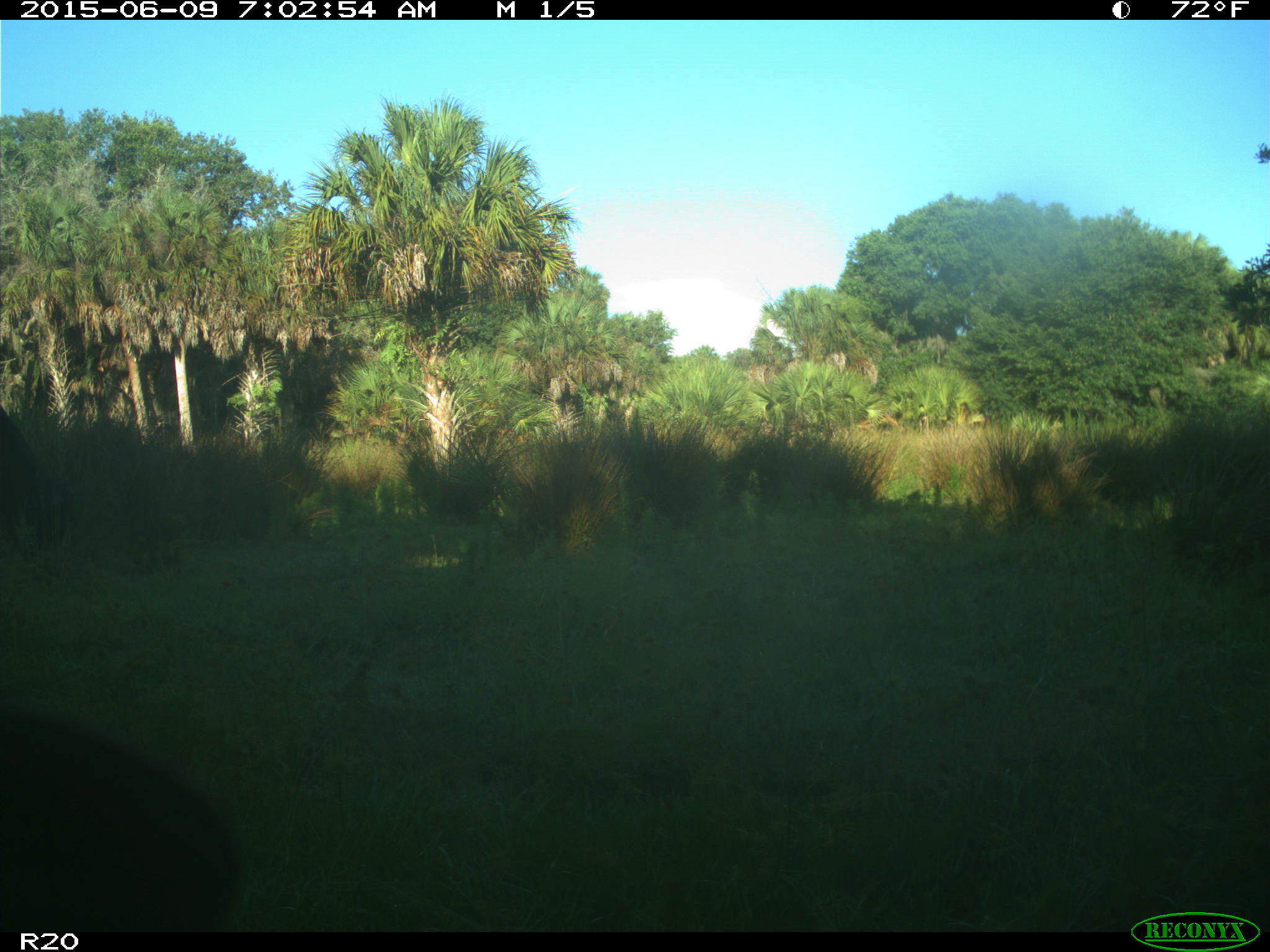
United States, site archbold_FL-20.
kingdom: Animalia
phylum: Chordata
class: Mammalia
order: Artiodactyla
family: Bovidae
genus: Bos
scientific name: Bos taurus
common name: domestic cow